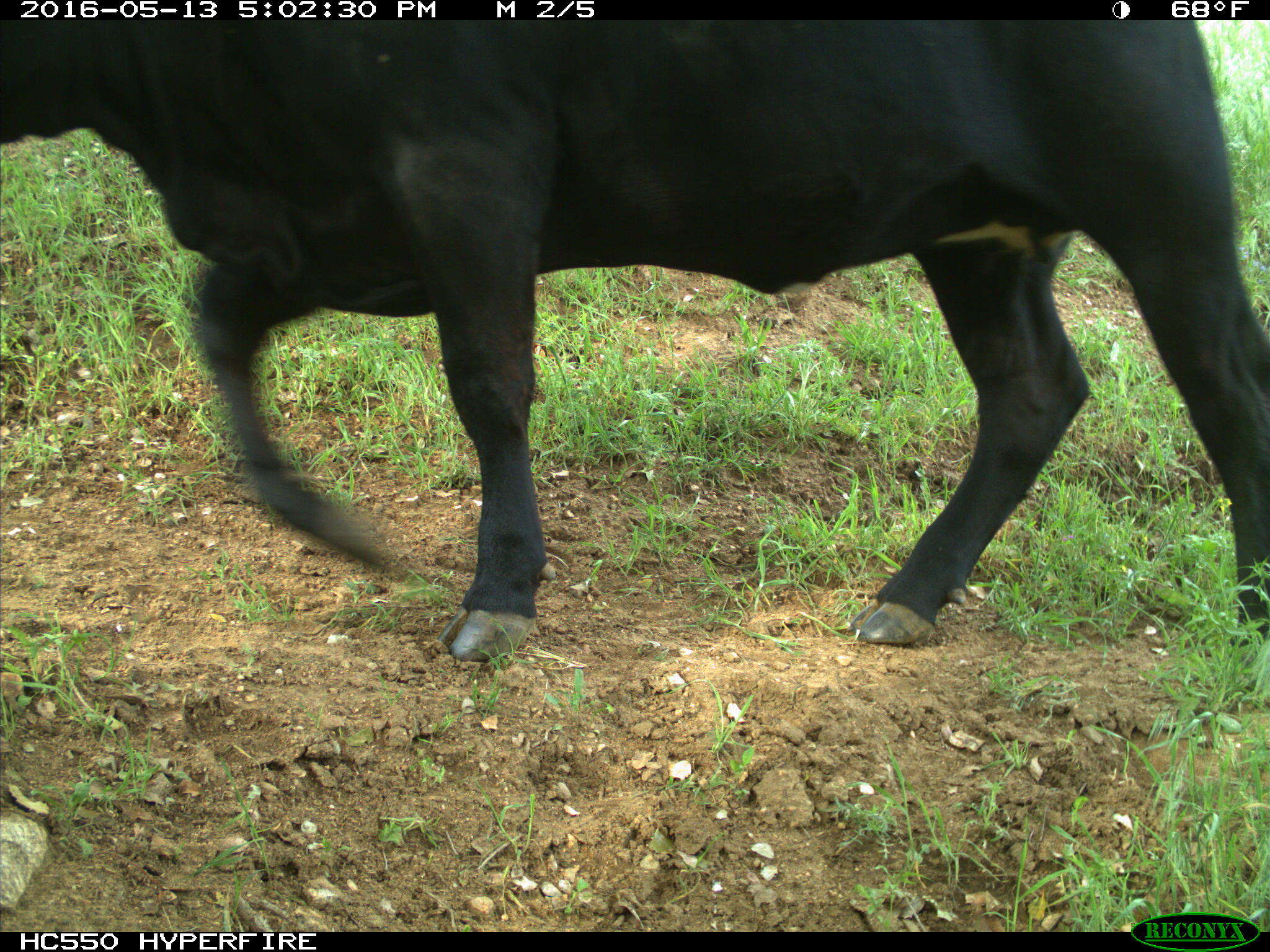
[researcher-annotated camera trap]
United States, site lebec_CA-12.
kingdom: Animalia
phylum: Chordata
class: Mammalia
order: Artiodactyla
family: Bovidae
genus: Bos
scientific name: Bos taurus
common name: domestic cow